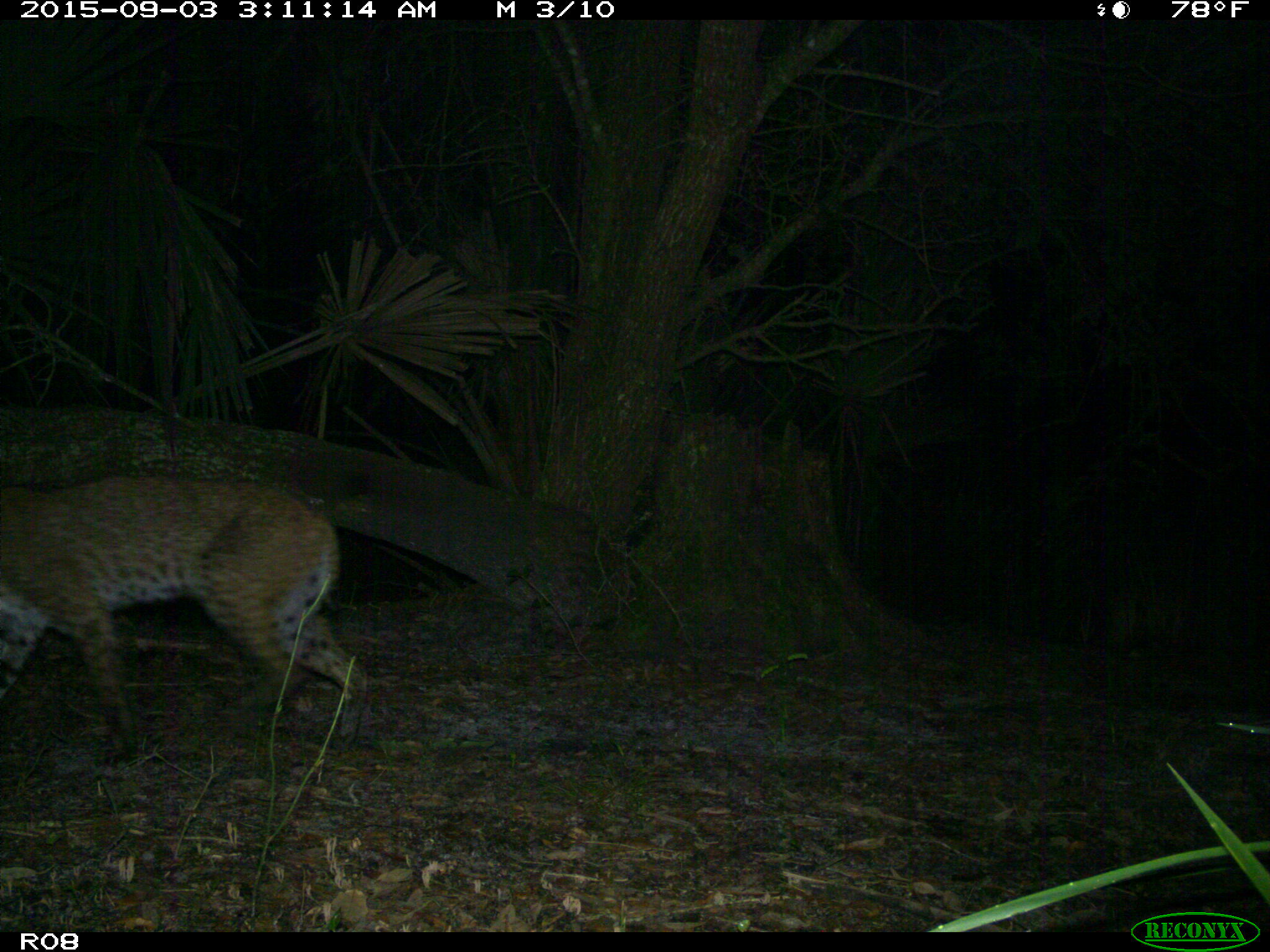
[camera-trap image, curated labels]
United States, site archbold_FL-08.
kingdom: Animalia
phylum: Chordata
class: Mammalia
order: Carnivora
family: Felidae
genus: Lynx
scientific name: Lynx rufus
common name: bobcat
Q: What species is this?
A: Lynx rufus (bobcat).